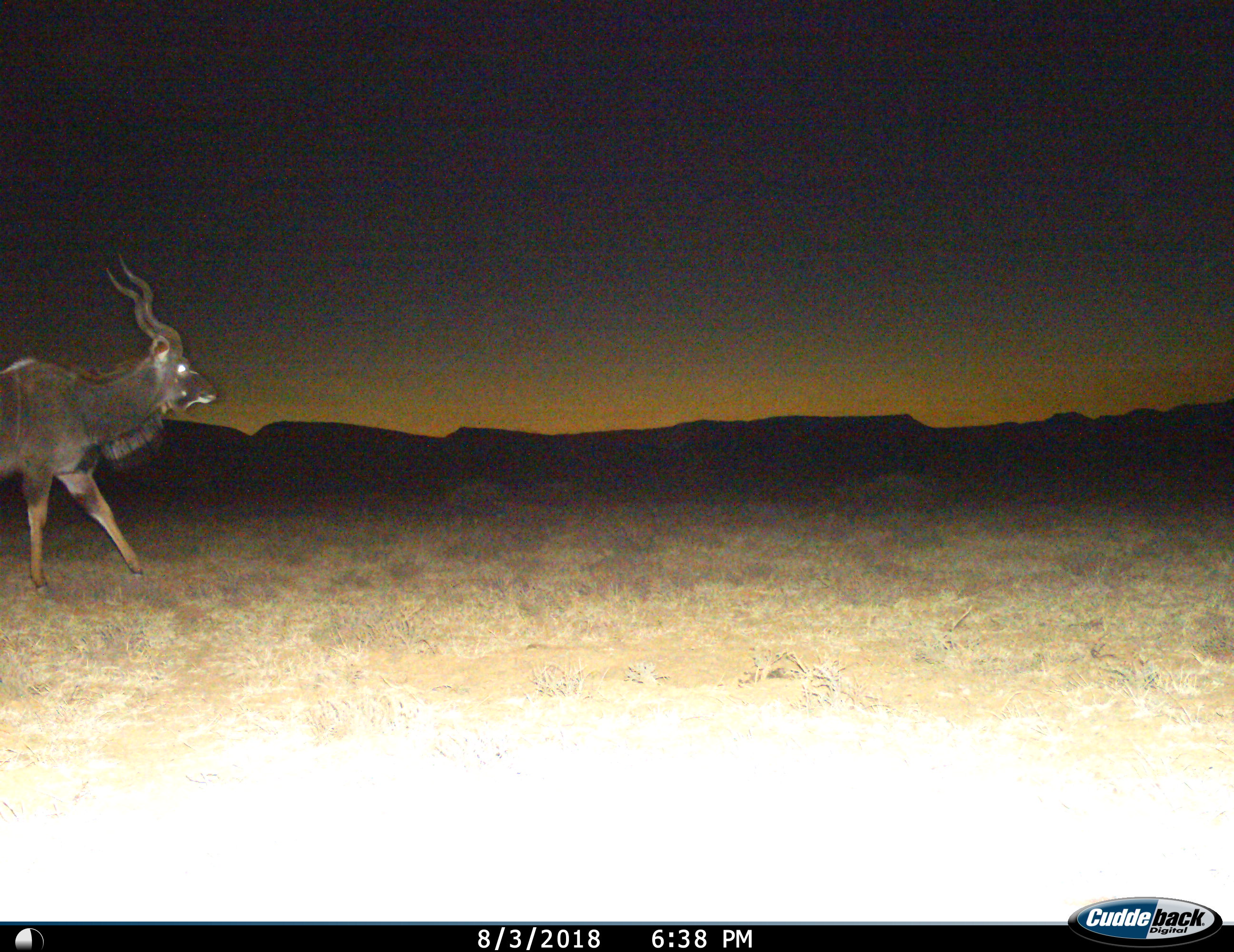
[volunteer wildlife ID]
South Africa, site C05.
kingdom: Animalia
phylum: Chordata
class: Mammalia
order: Artiodactyla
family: Bovidae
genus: Tragelaphus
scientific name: Tragelaphus strepsiceros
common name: greater kudu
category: kudu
Kudu (greater kudu) (Tragelaphus strepsiceros), count 1. Behavior (volunteer vote fractions): standing 10%, resting 0%, moving 100%, interacting 0%. Young present (vote fraction): 0%. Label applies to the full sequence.